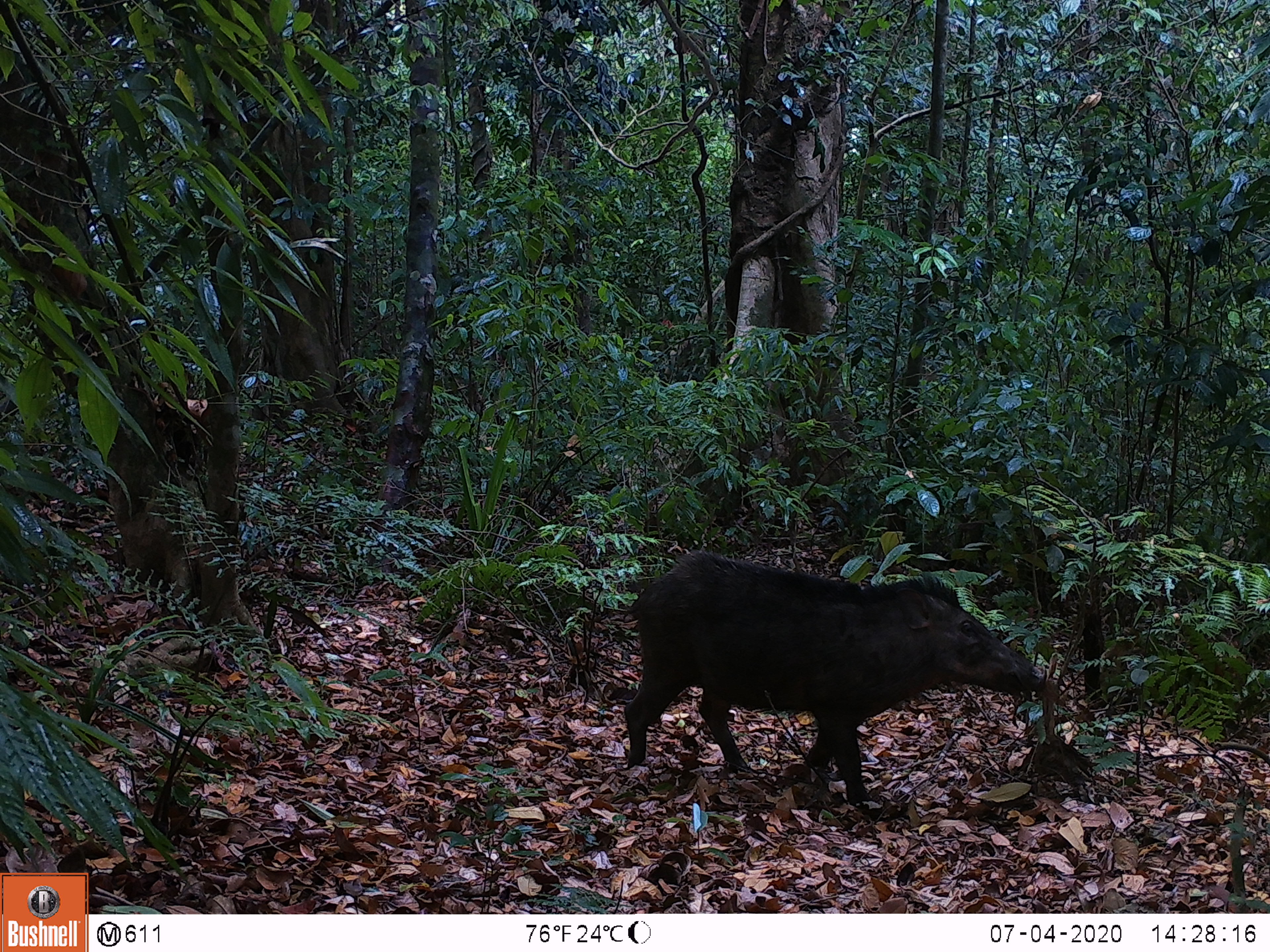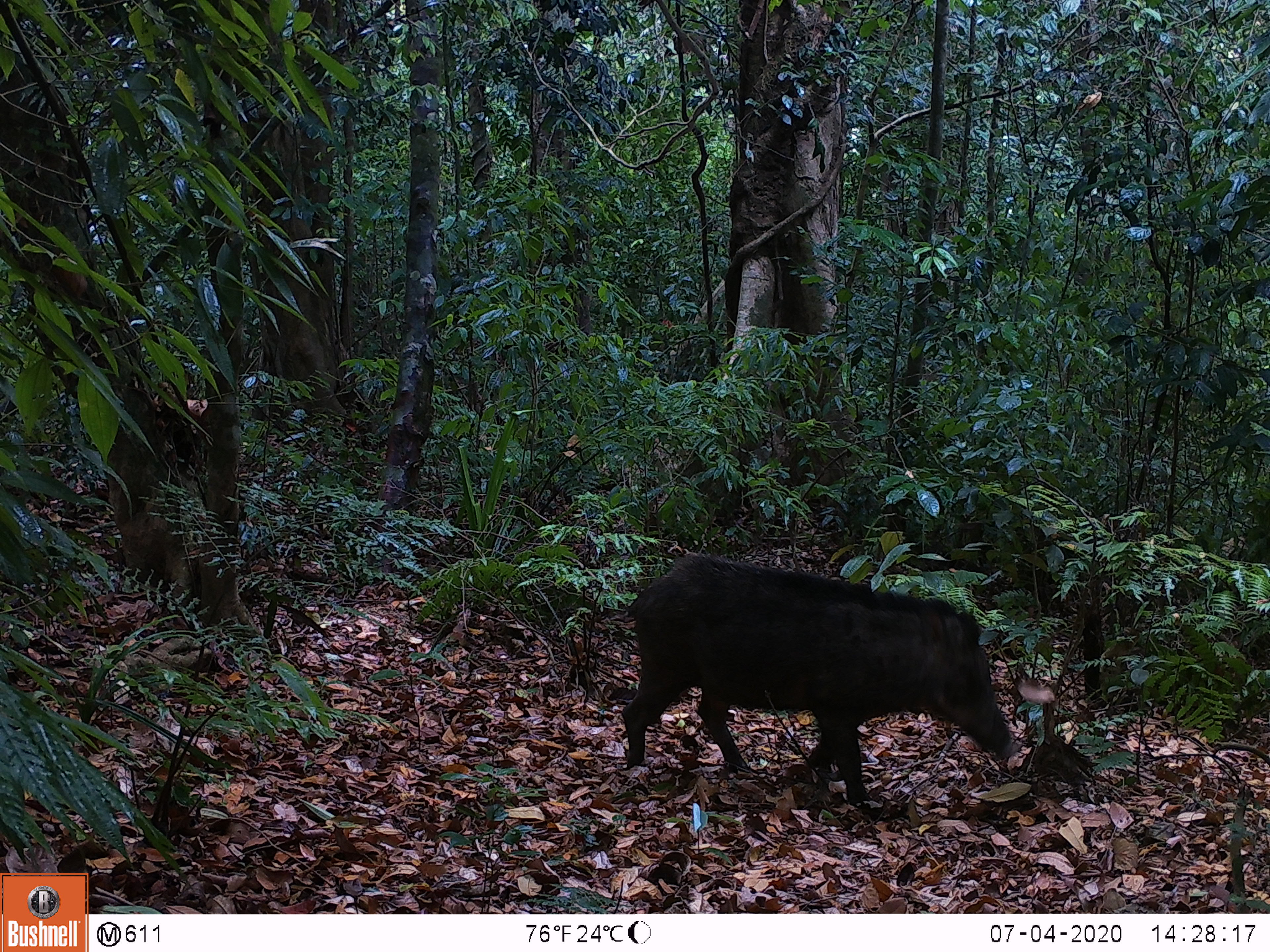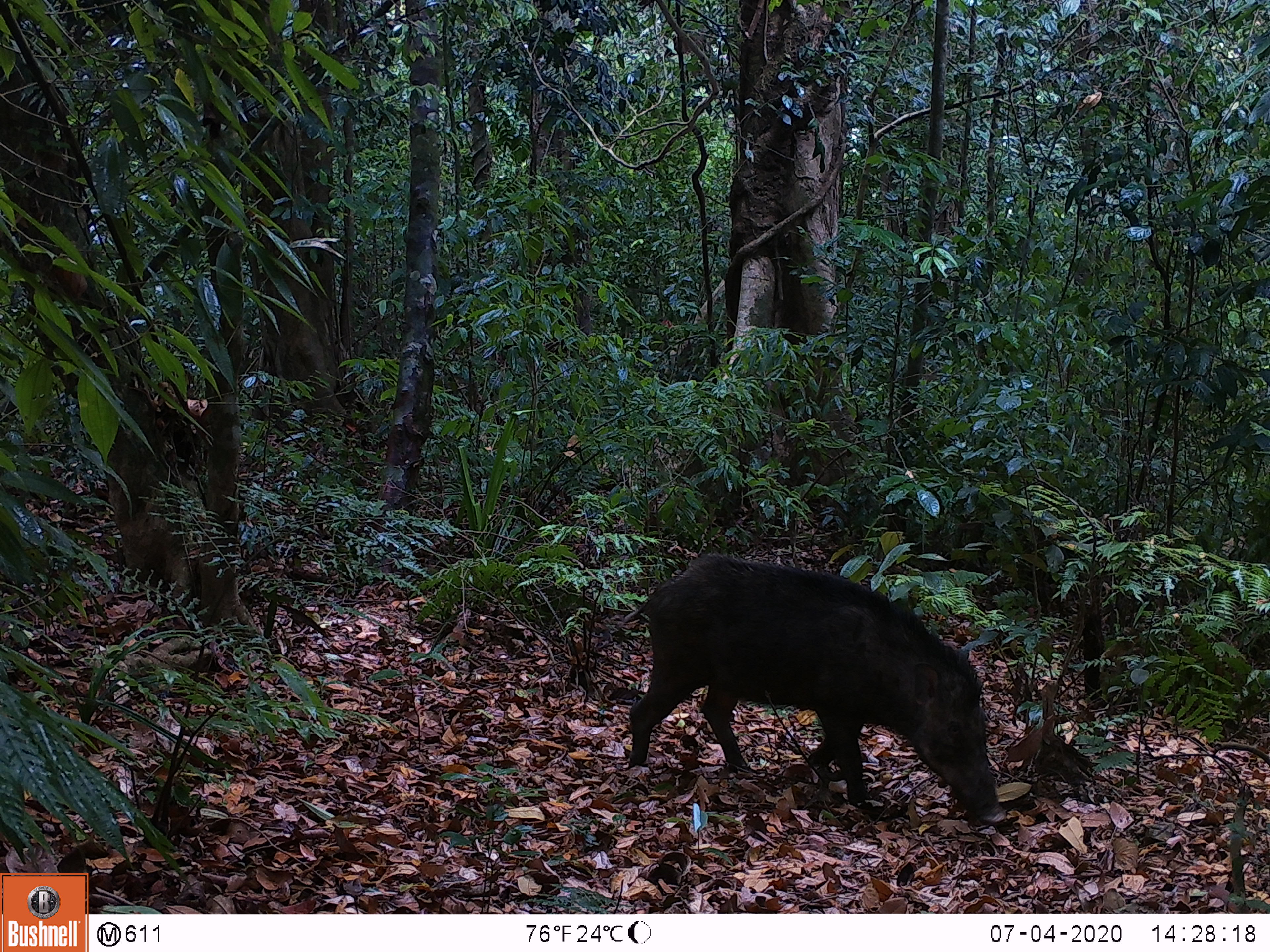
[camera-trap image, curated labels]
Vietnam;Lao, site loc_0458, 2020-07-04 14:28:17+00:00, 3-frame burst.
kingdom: Animalia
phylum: Chordata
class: Mammalia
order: Artiodactyla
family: Suidae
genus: Sus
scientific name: Sus scrofa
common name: eurasian wild pig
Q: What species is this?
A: Eurasian wild pig (Sus scrofa).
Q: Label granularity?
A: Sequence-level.